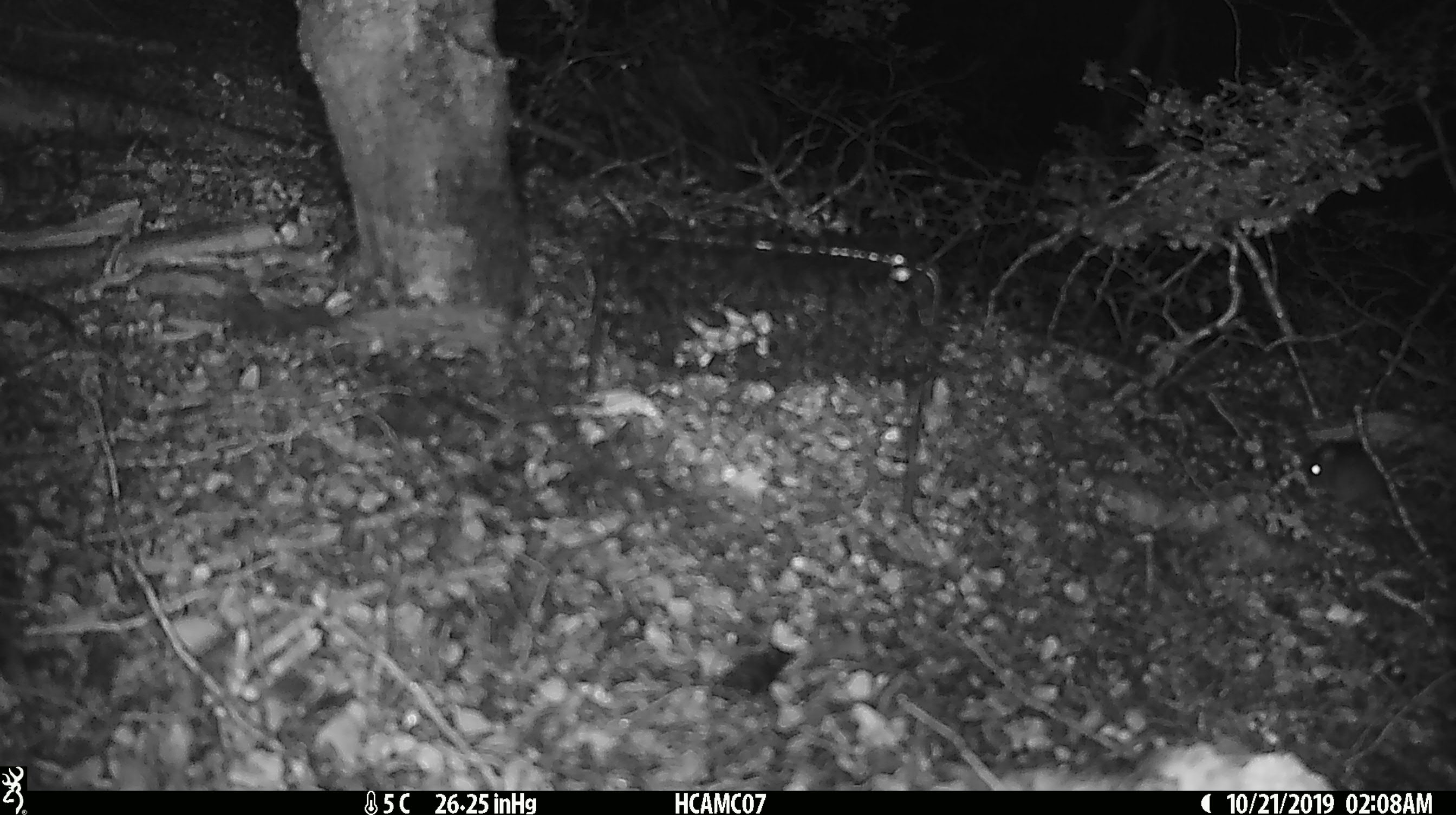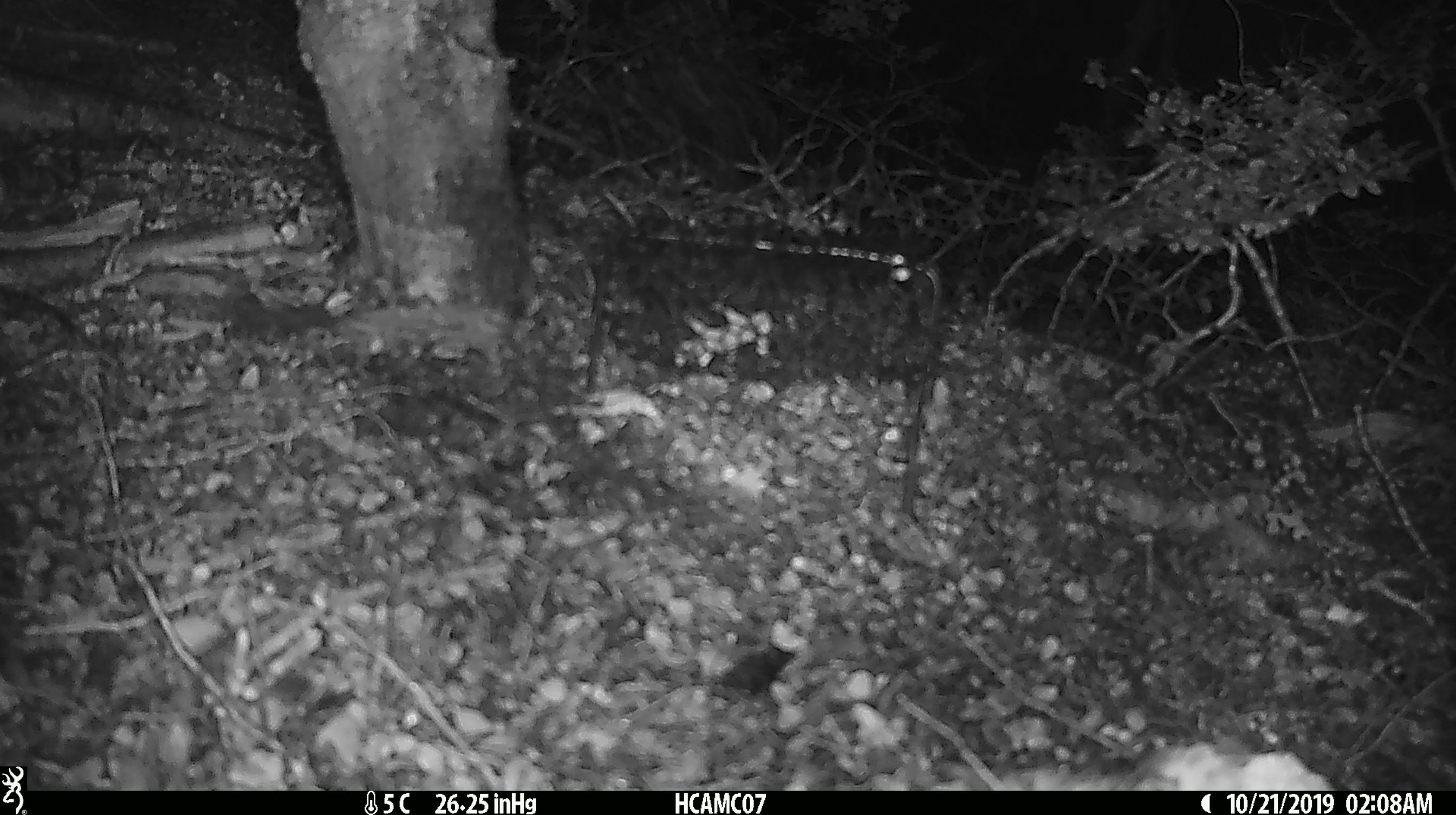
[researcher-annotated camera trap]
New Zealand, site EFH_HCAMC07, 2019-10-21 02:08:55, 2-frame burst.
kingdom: Animalia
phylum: Chordata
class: Mammalia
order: Rodentia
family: Muridae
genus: Mus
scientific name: Mus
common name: mouse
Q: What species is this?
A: Mouse (Mus).